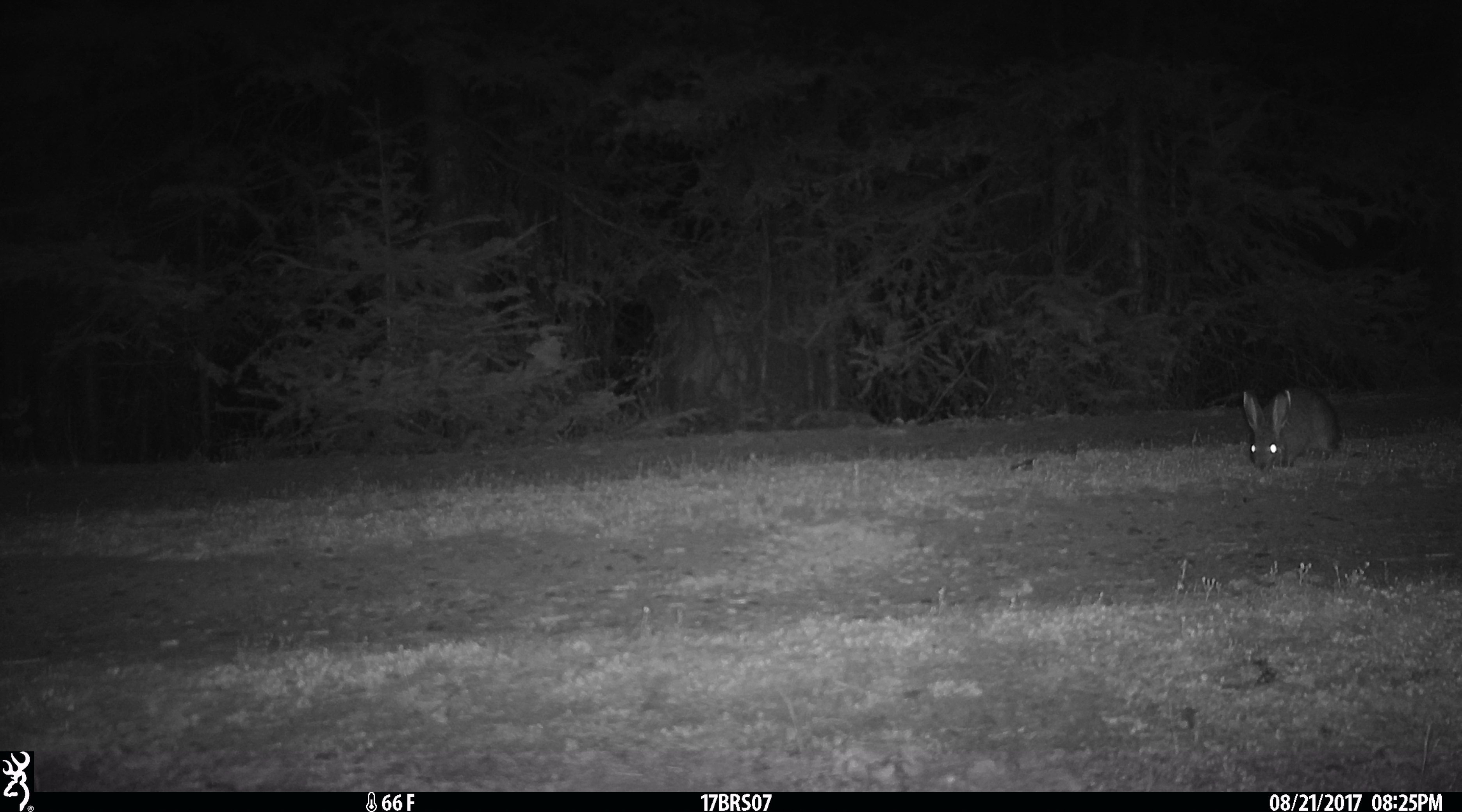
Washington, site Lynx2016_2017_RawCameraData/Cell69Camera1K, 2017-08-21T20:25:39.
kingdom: Animalia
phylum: Chordata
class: Mammalia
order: Lagomorpha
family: Leporidae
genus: Lepus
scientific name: Lepus americanus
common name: snowshoe hare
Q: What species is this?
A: Lepus americanus (snowshoe hare).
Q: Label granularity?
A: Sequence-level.